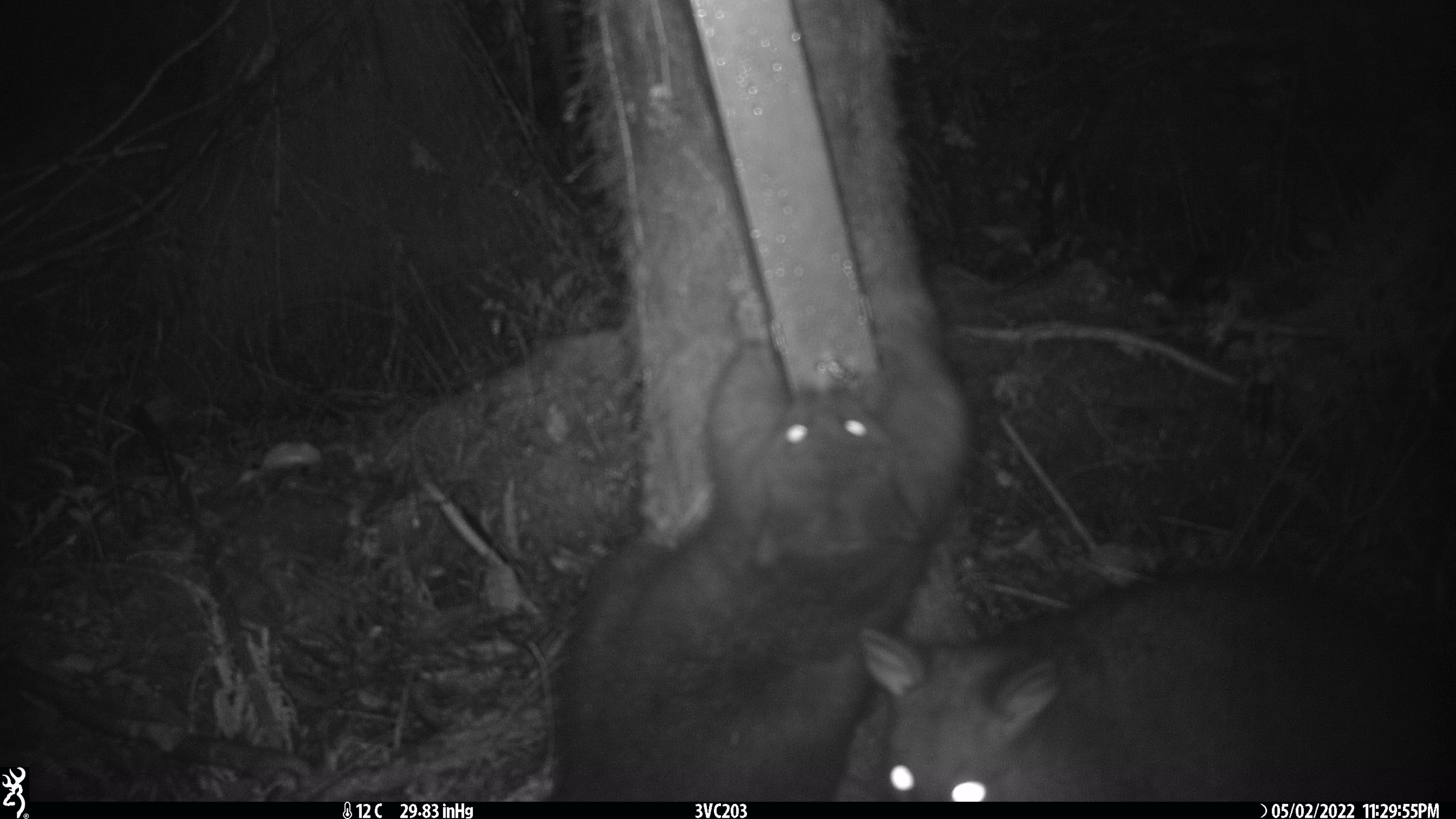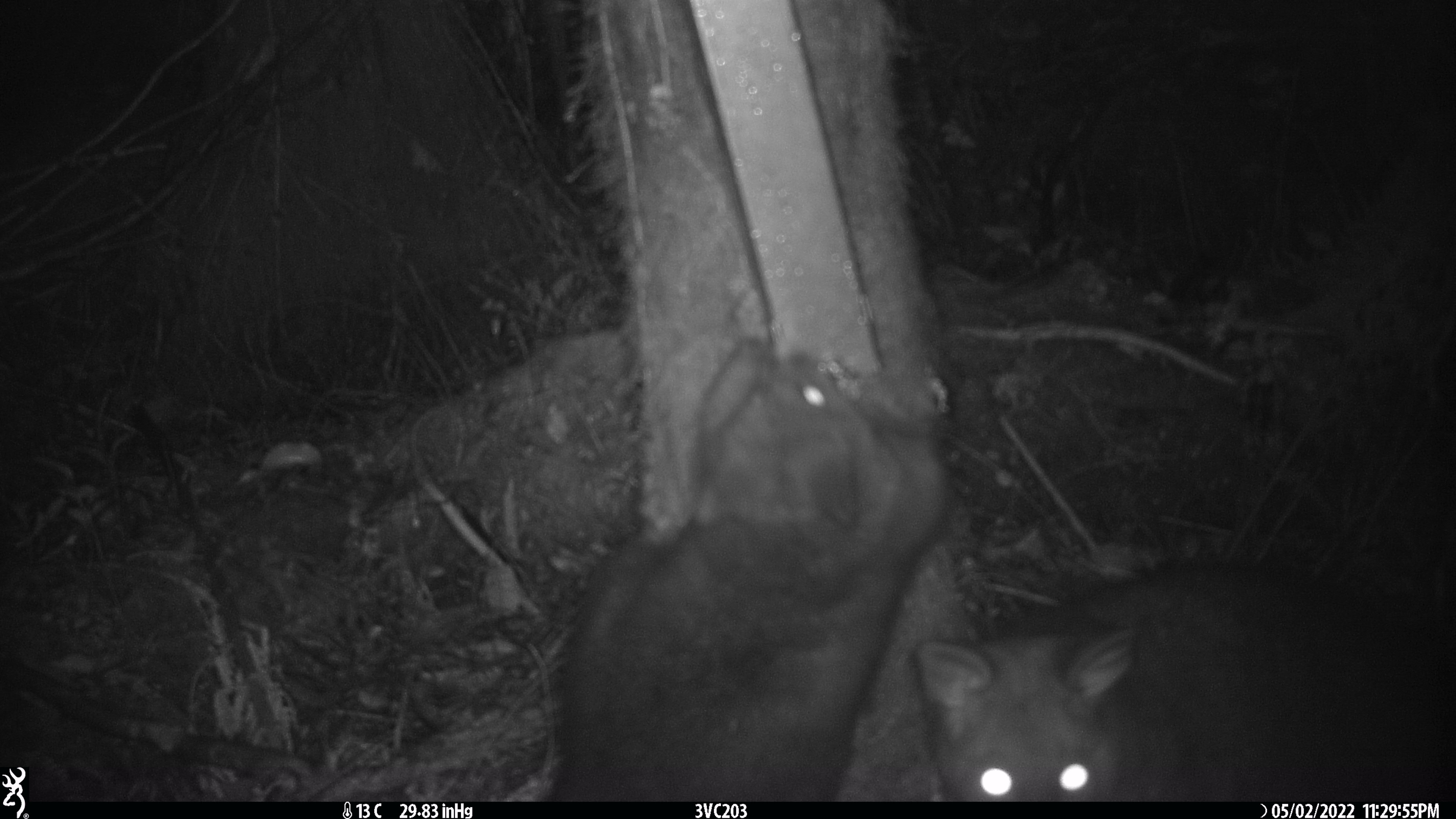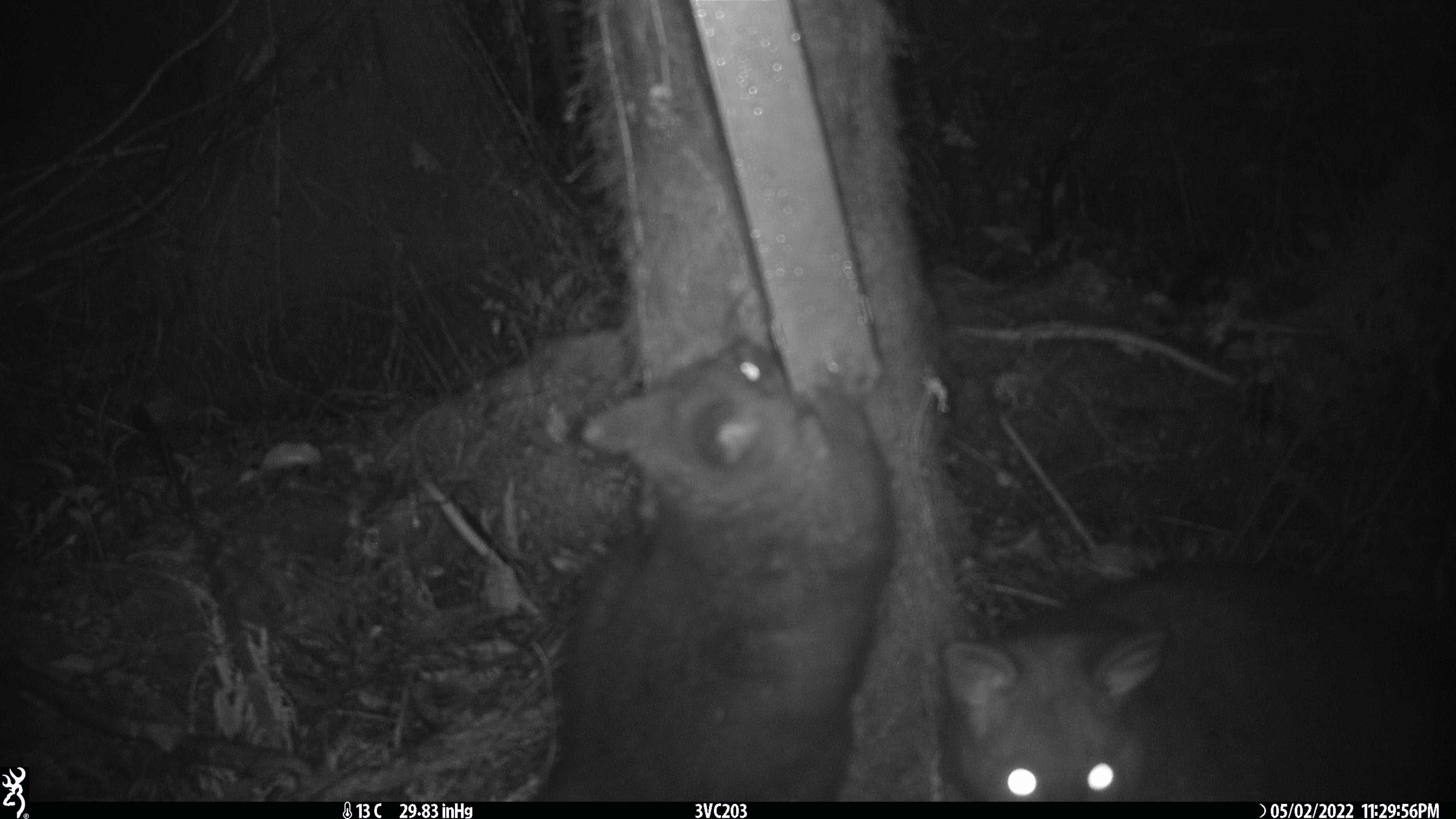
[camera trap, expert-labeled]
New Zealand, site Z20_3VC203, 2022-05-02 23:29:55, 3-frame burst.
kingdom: Animalia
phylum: Chordata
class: Mammalia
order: Diprotodontia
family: Phalangeridae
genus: Trichosurus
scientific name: Trichosurus vulpecula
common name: common brushtail possum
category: possum